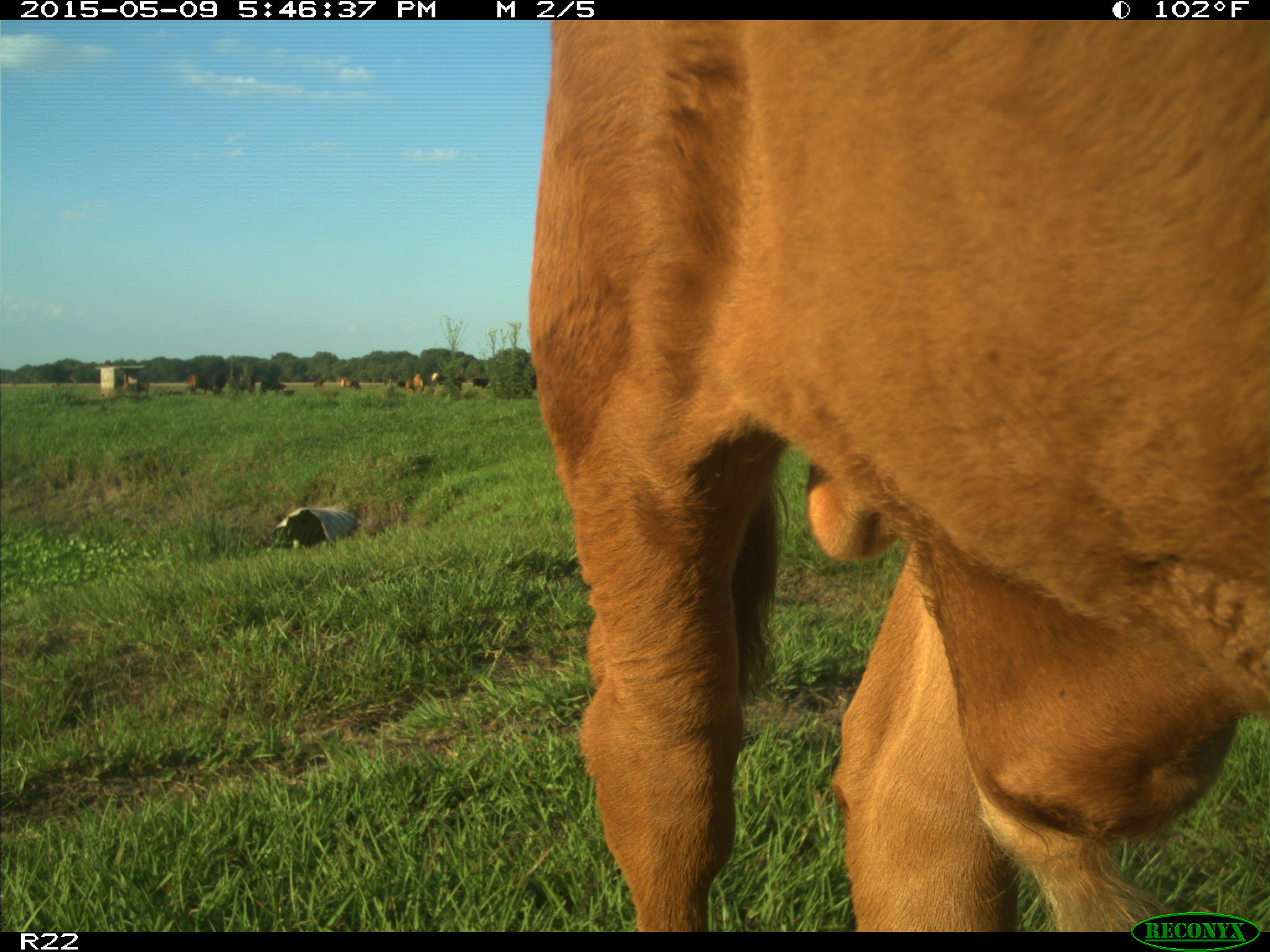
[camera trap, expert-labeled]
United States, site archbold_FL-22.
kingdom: Animalia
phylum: Chordata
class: Mammalia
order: Artiodactyla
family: Bovidae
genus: Bos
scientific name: Bos taurus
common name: domestic cow